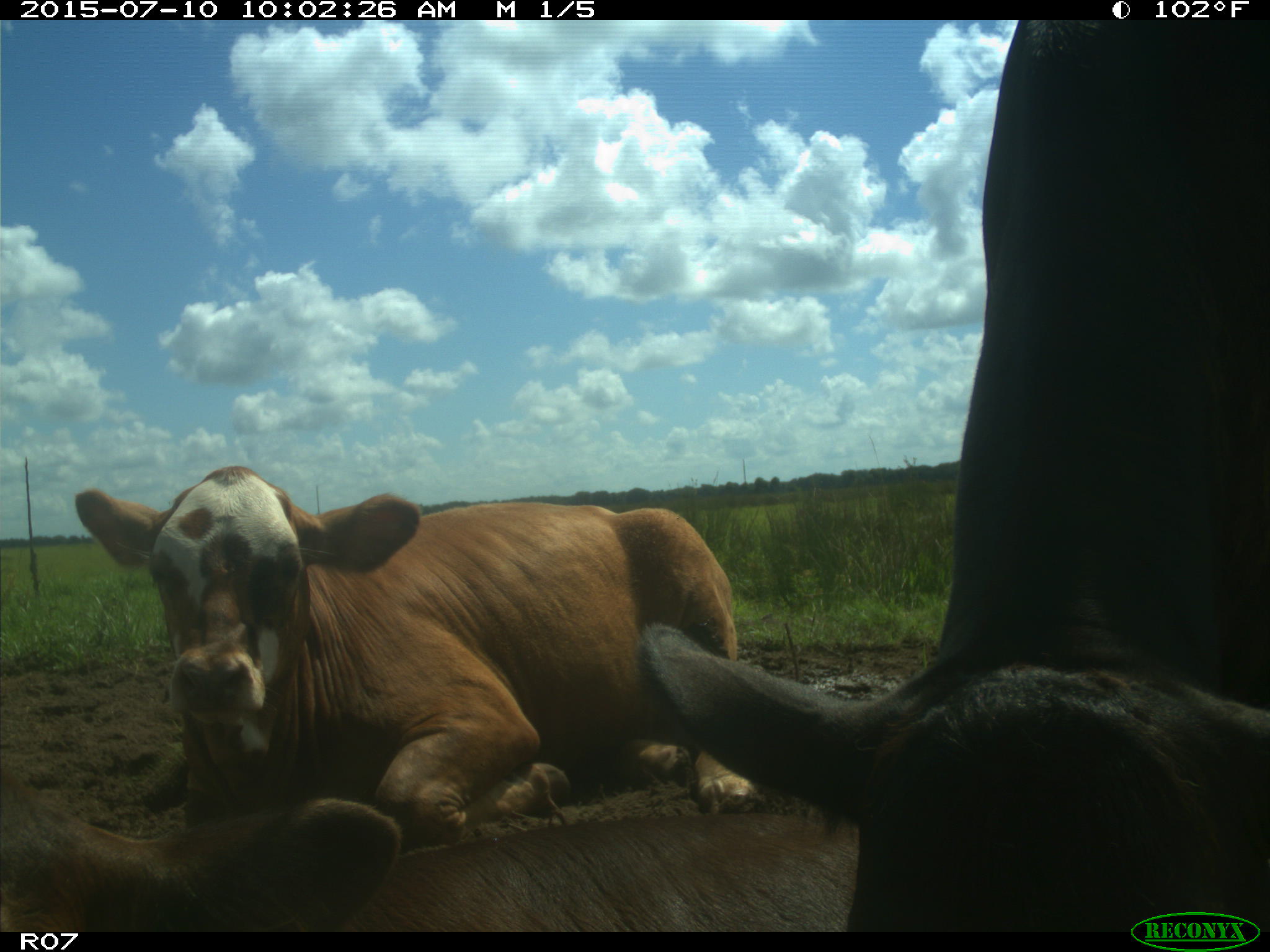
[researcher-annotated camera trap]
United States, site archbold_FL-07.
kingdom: Animalia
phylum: Chordata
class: Mammalia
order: Artiodactyla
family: Bovidae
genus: Bos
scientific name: Bos taurus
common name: domestic cow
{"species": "Bos taurus (domestic cow)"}